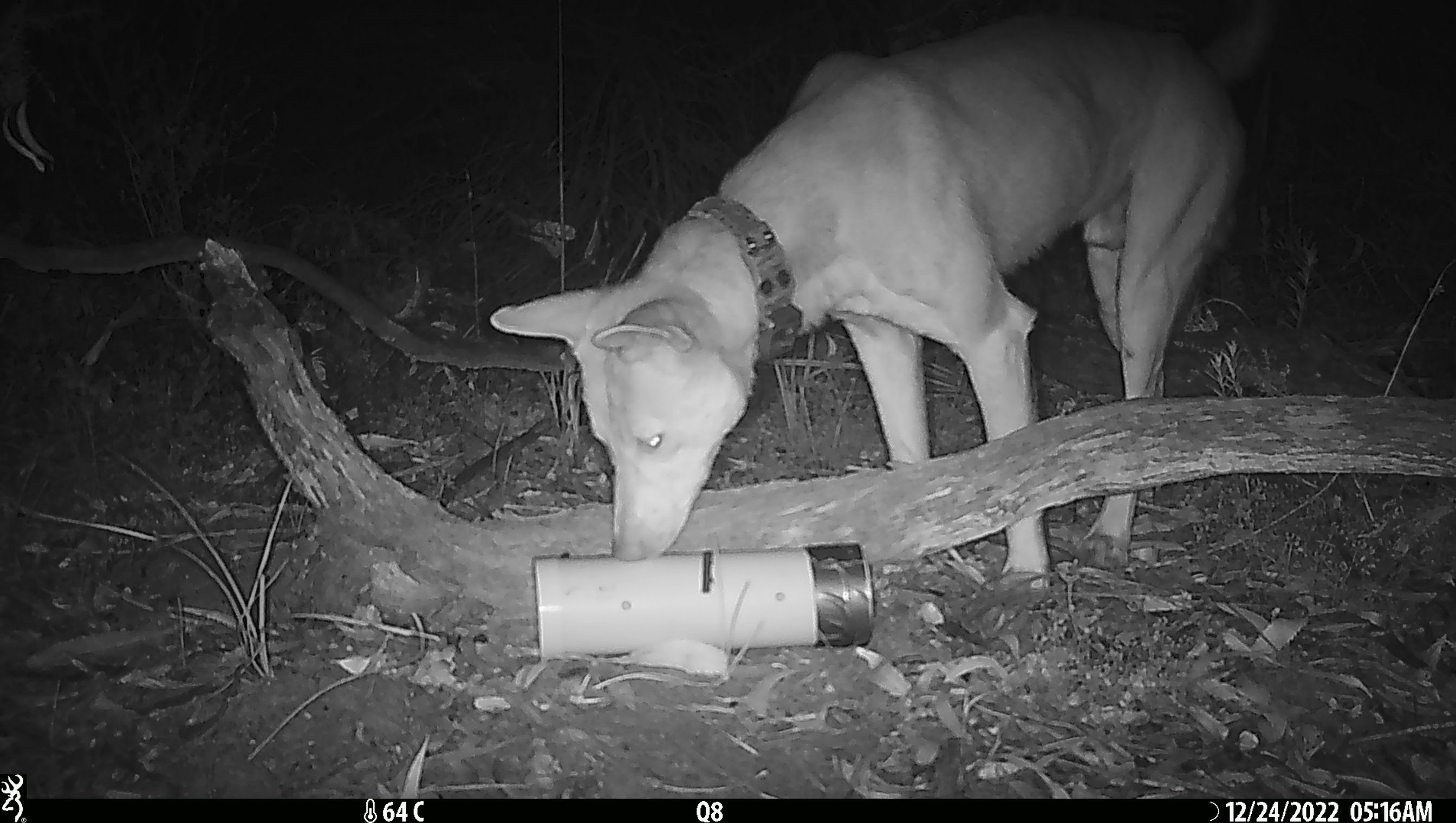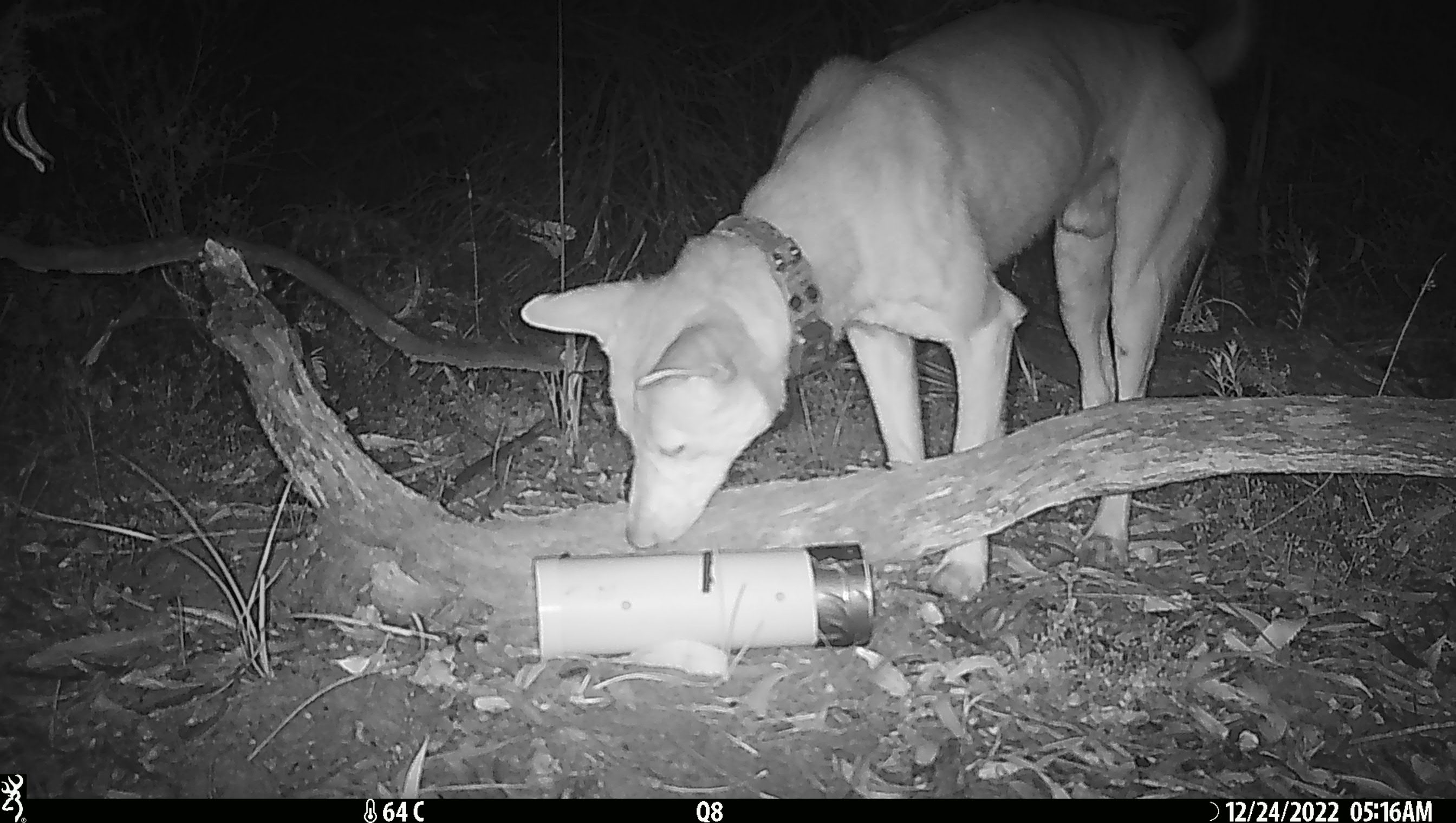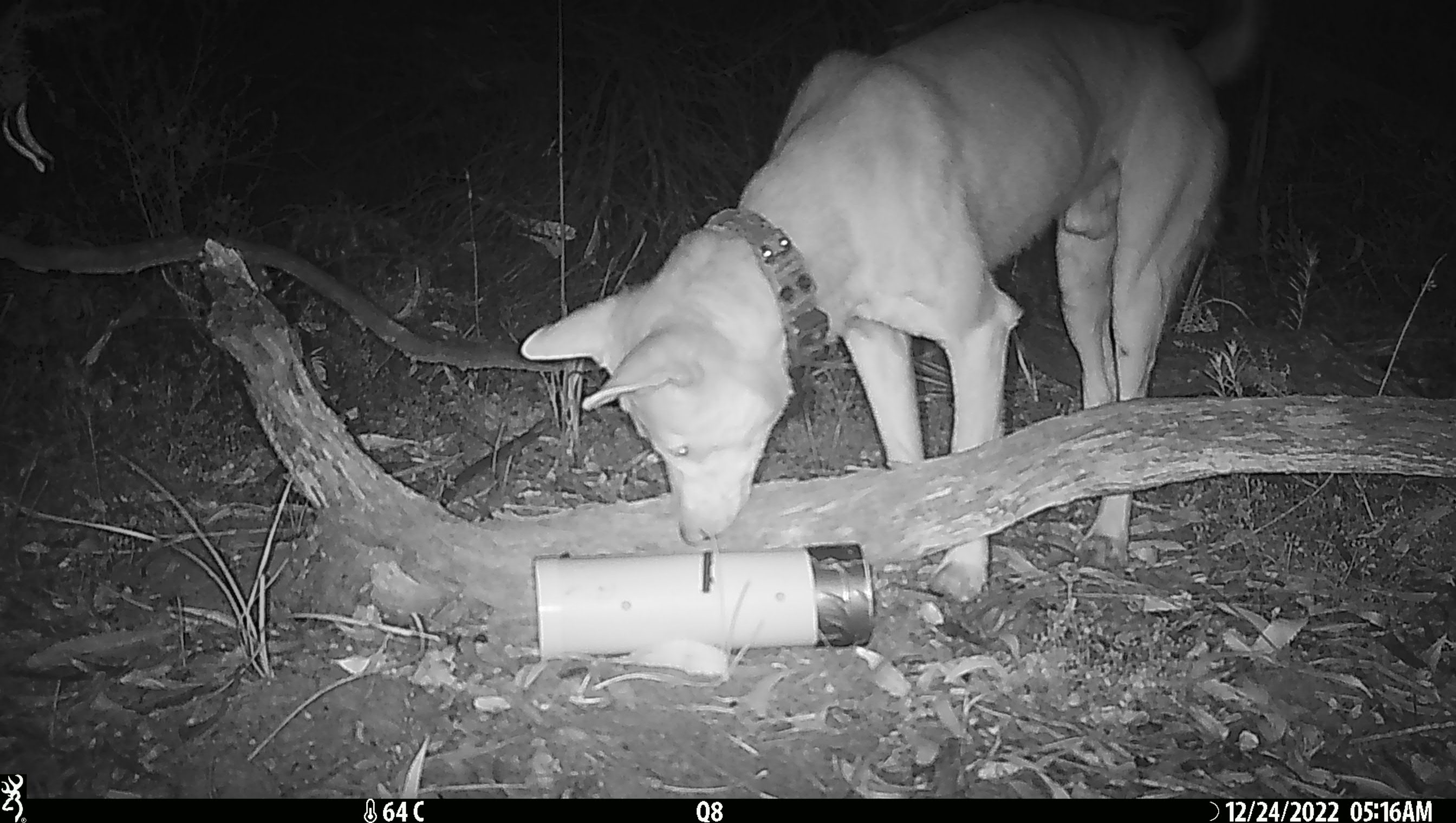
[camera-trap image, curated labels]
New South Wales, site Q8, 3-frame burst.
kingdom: Animalia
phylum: Chordata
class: Mammalia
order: Carnivora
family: Canidae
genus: Canis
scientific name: Canis familiaris dingo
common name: dingo